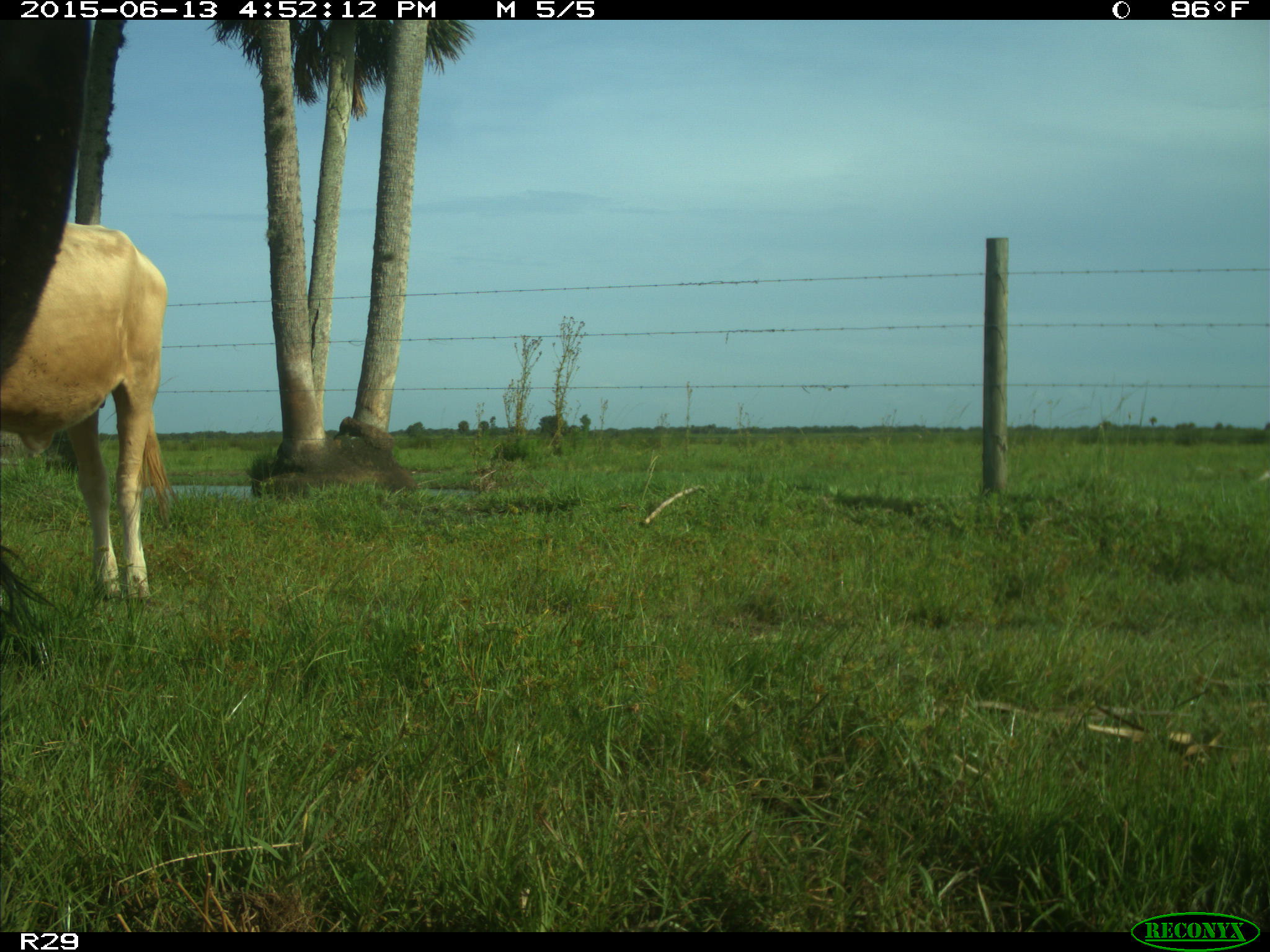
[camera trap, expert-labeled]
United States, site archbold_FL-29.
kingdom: Animalia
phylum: Chordata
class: Mammalia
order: Artiodactyla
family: Bovidae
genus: Bos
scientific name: Bos taurus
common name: domestic cow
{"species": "Bos taurus (domestic cow)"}